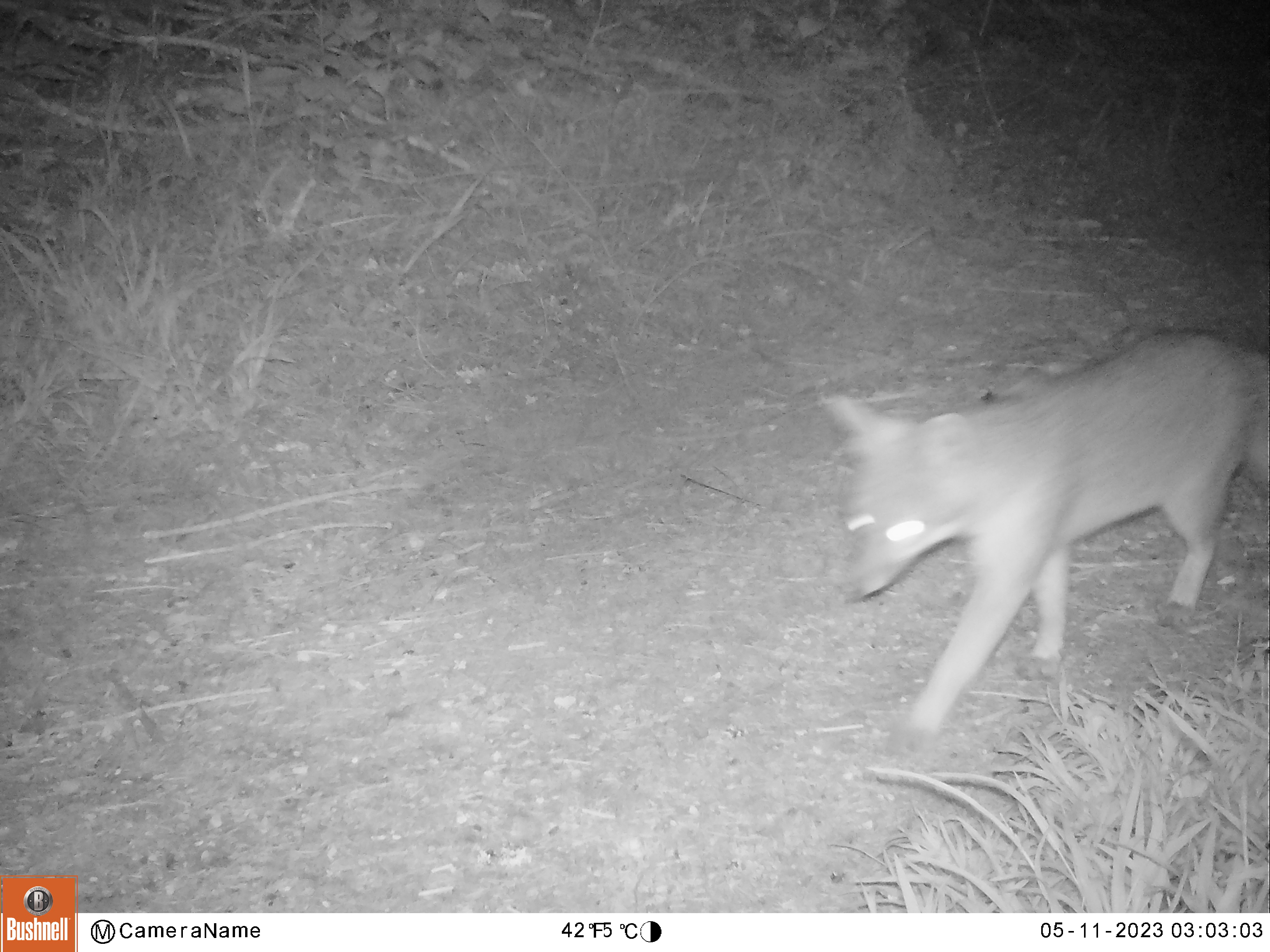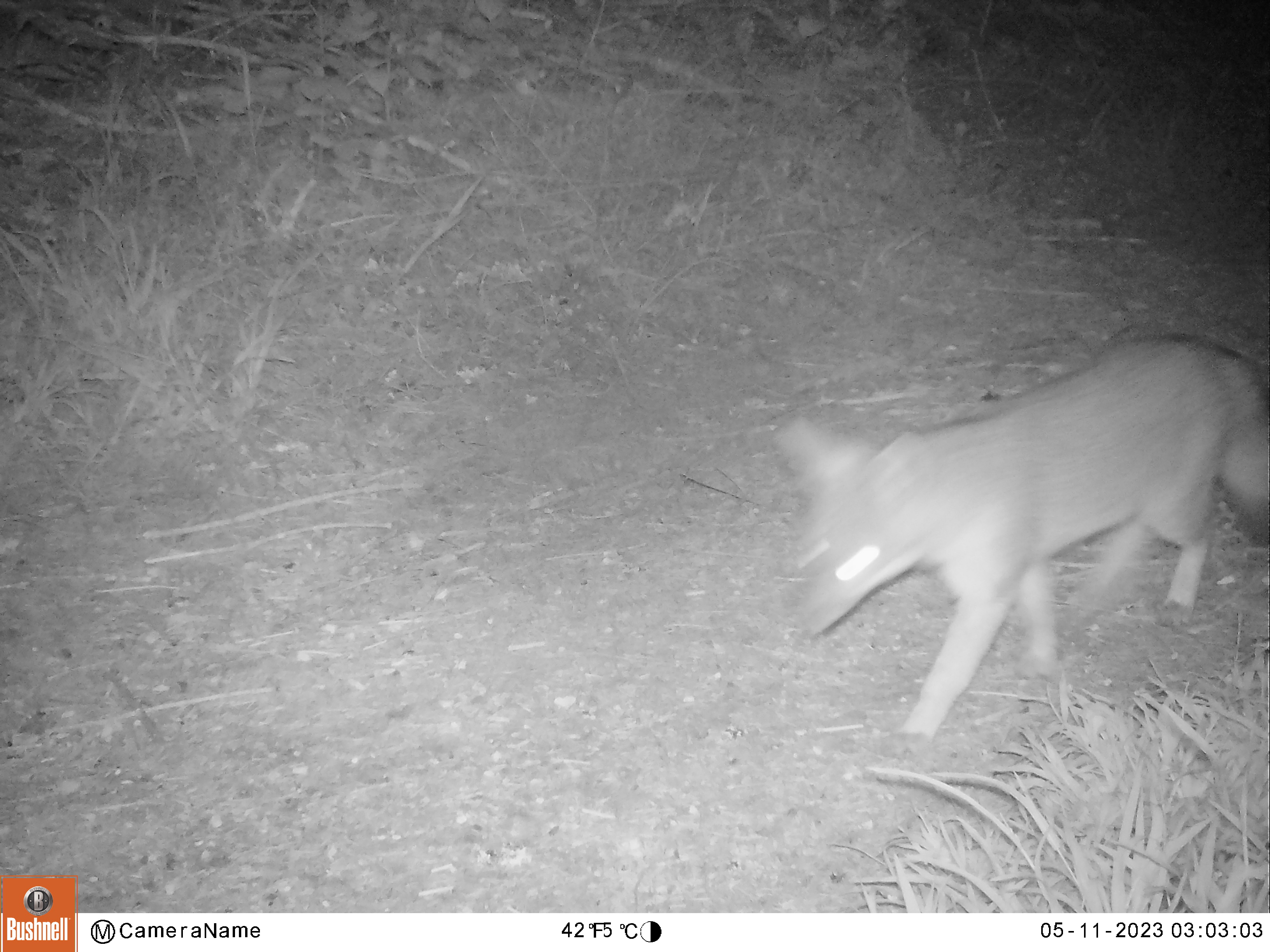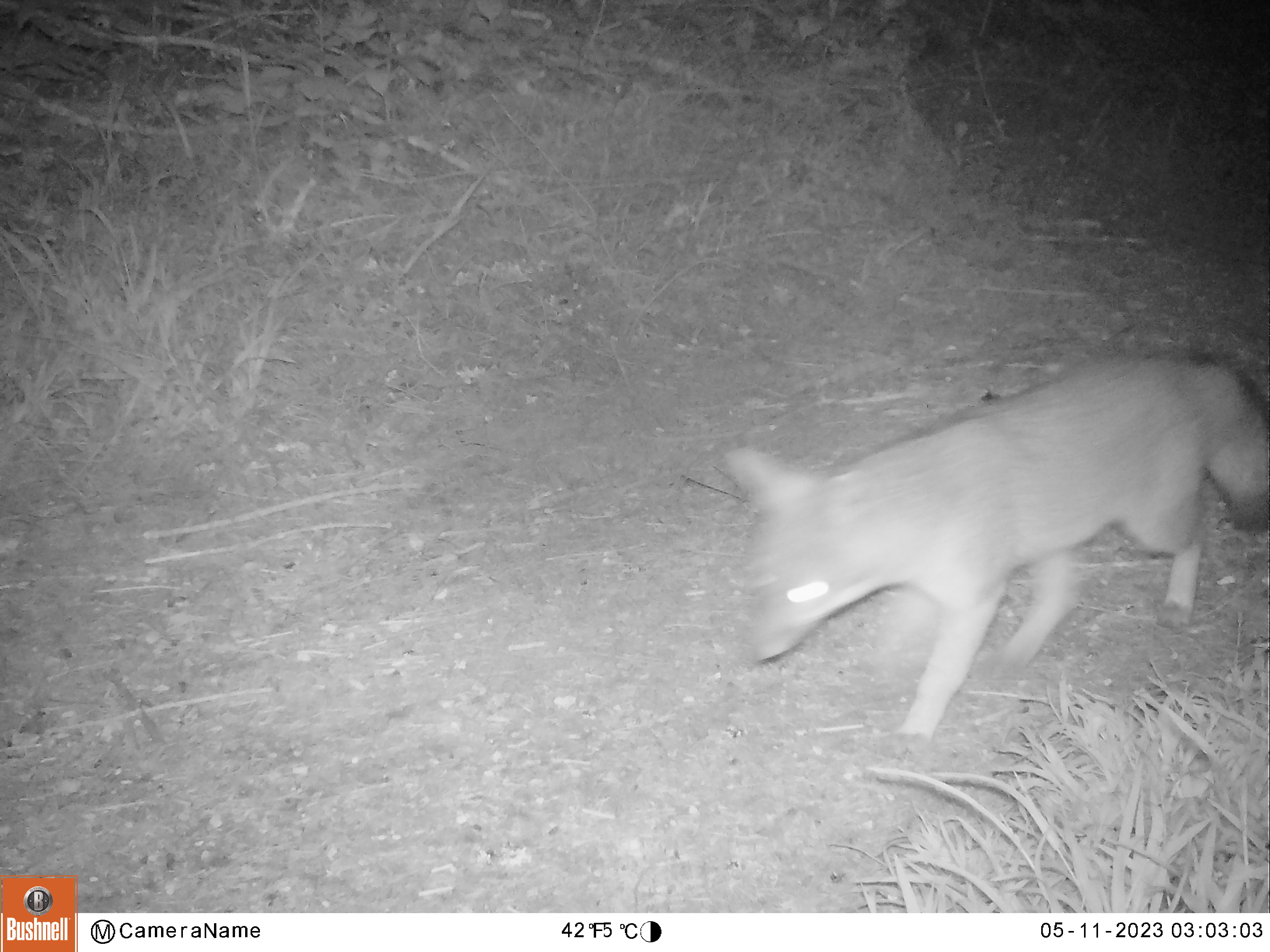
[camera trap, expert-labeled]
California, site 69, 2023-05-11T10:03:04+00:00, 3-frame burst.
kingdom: Animalia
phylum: Chordata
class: Mammalia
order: Carnivora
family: Canidae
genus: Urocyon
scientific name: Urocyon cinereoargenteus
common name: gray fox